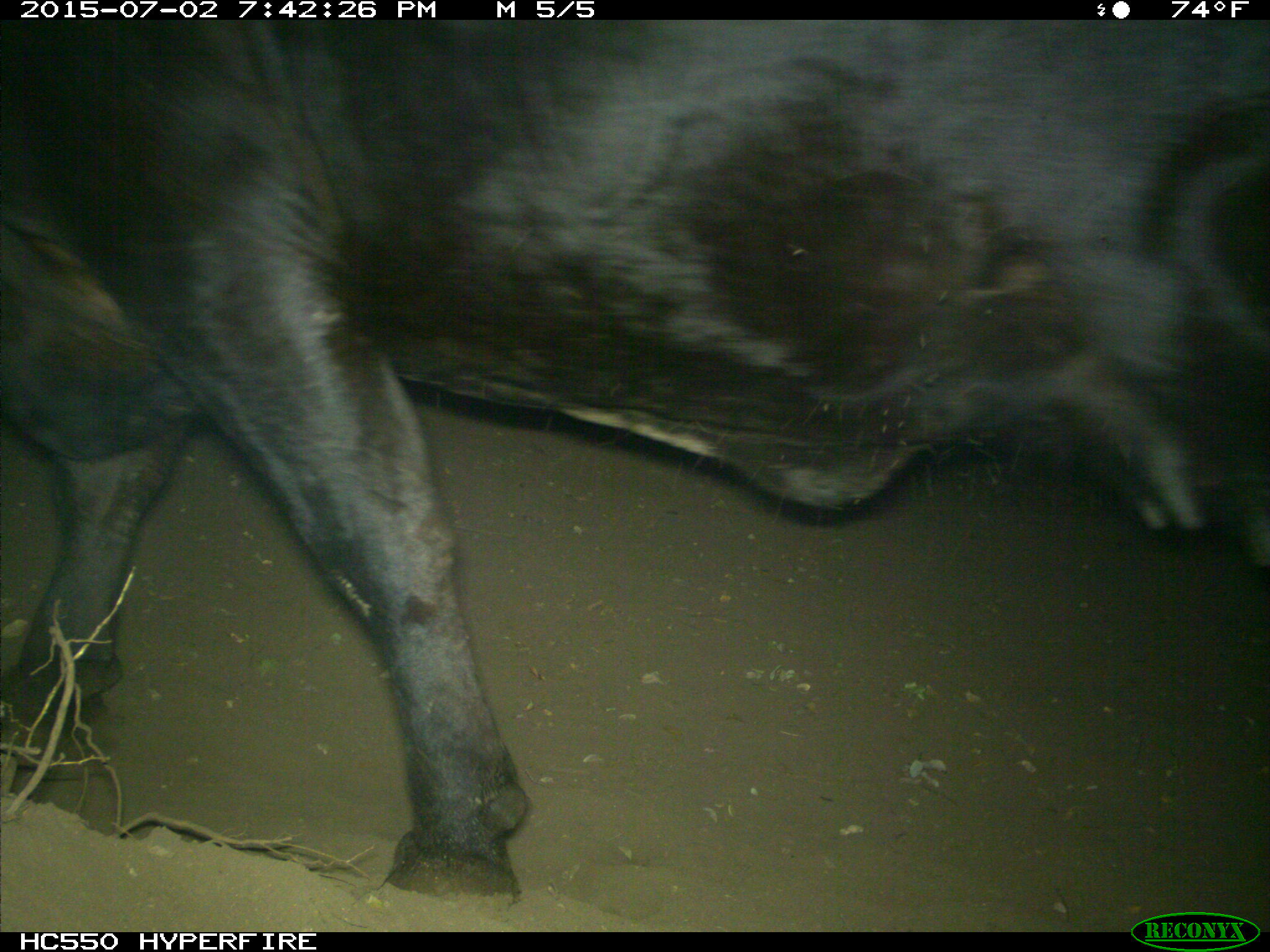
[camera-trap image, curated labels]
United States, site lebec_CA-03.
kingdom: Animalia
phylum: Chordata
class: Mammalia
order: Artiodactyla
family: Bovidae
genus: Bos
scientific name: Bos taurus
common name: domestic cow